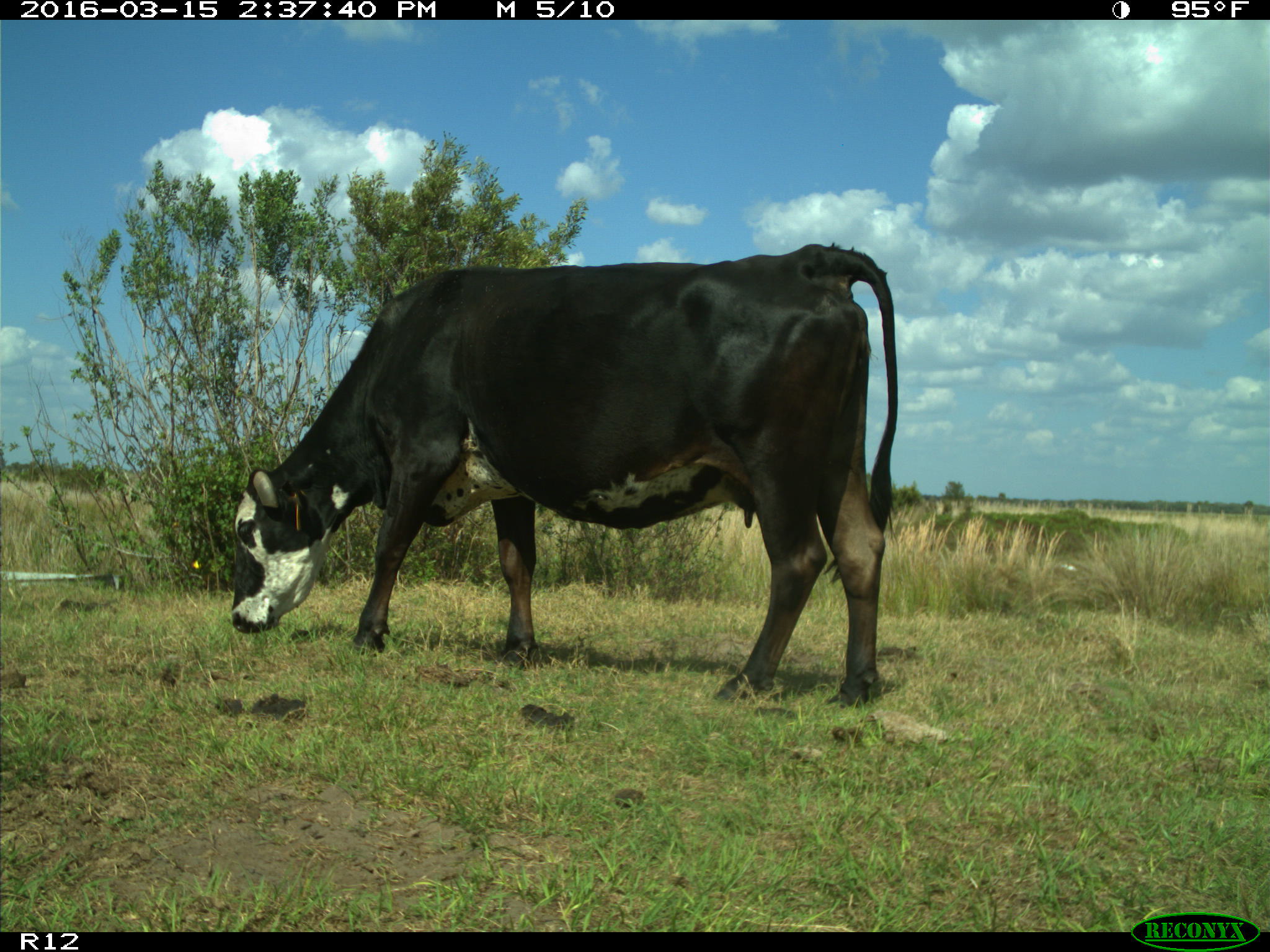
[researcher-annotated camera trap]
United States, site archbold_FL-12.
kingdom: Animalia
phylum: Chordata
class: Mammalia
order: Artiodactyla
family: Bovidae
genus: Bos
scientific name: Bos taurus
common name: domestic cow